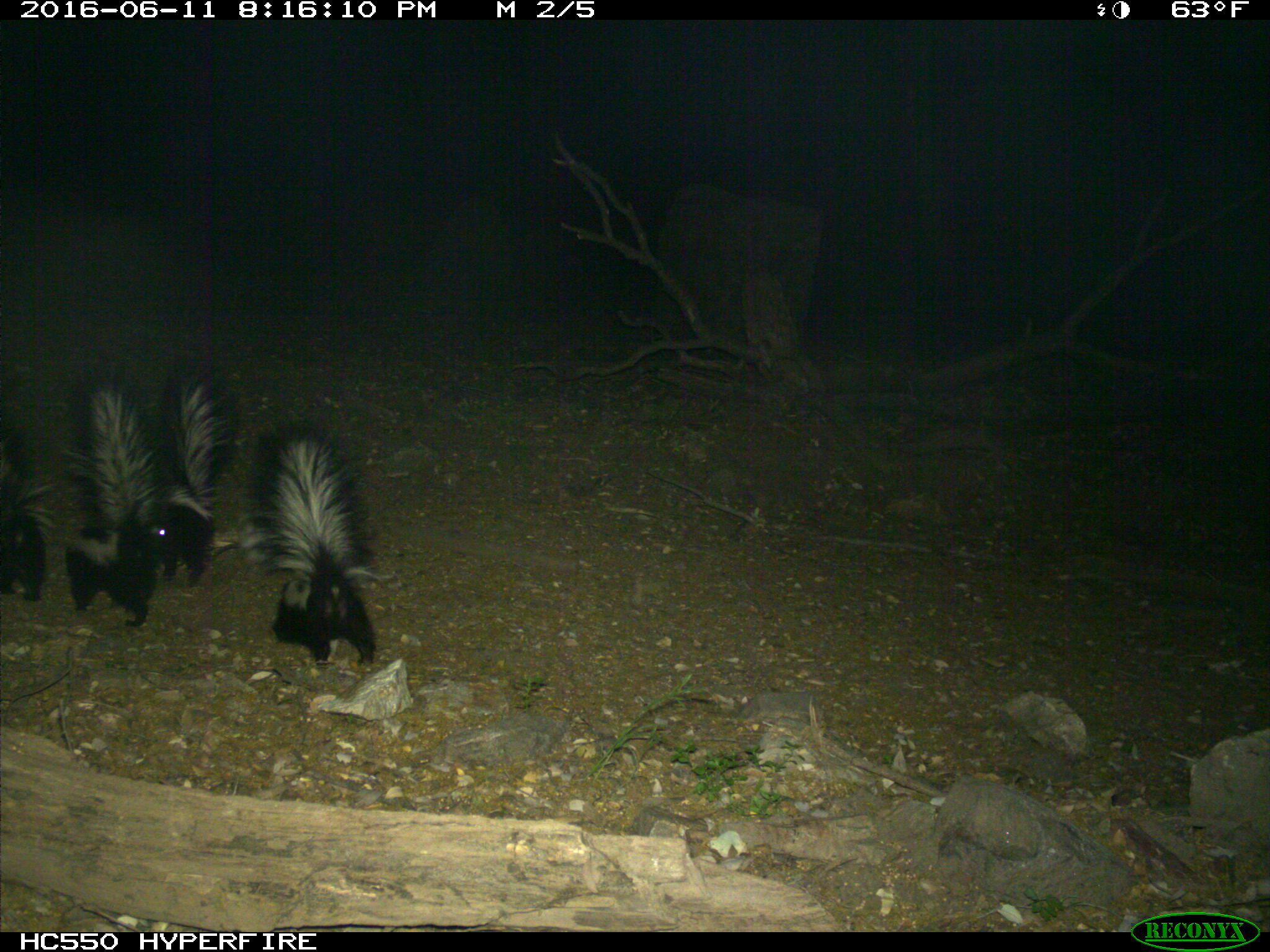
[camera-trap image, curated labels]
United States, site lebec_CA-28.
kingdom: Animalia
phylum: Chordata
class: Mammalia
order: Carnivora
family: Mephitidae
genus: Mephitis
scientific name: Mephitis mephitis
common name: striped skunk